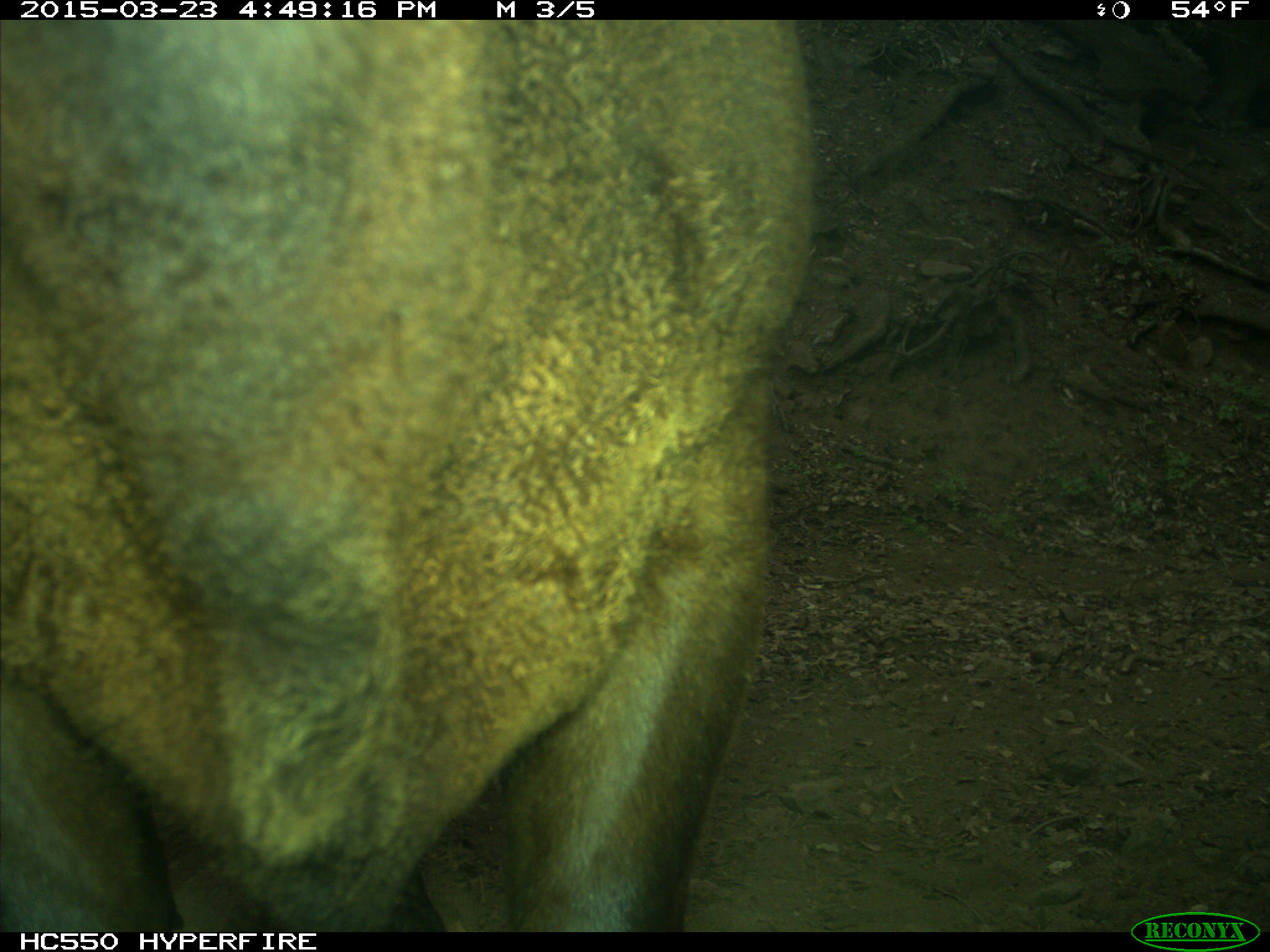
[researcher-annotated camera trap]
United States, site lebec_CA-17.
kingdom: Animalia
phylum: Chordata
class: Mammalia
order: Artiodactyla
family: Bovidae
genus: Bos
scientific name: Bos taurus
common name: domestic cow